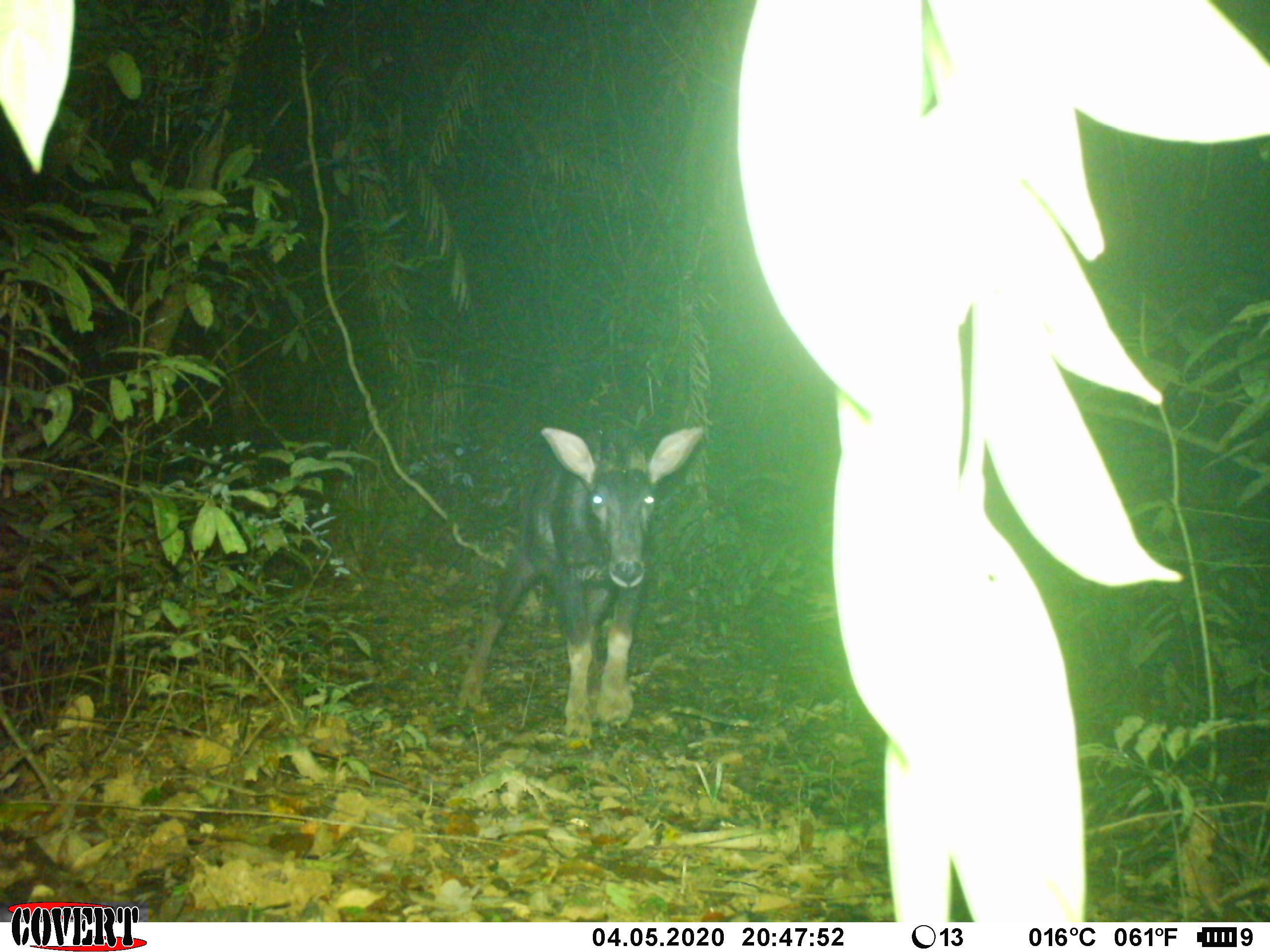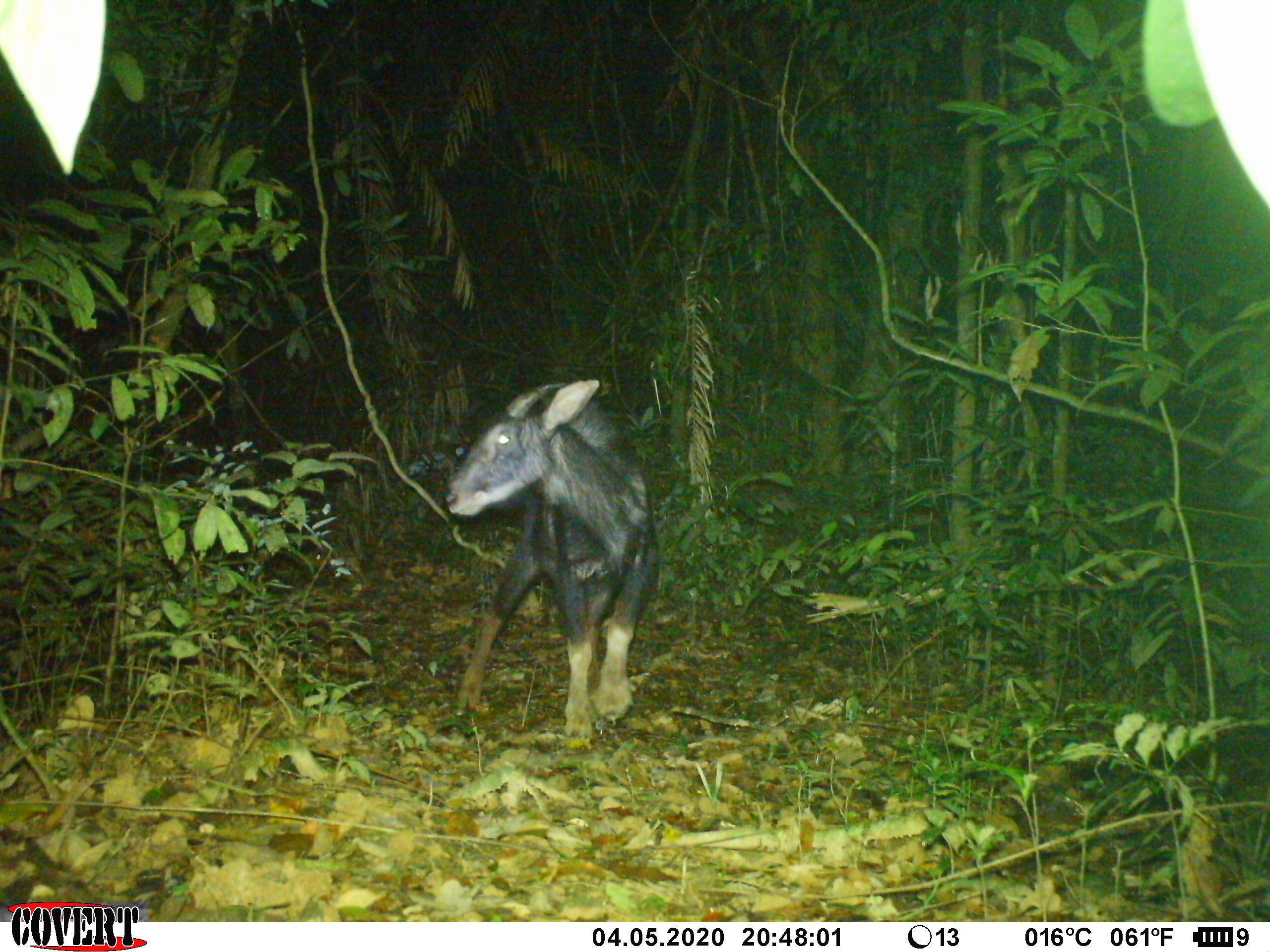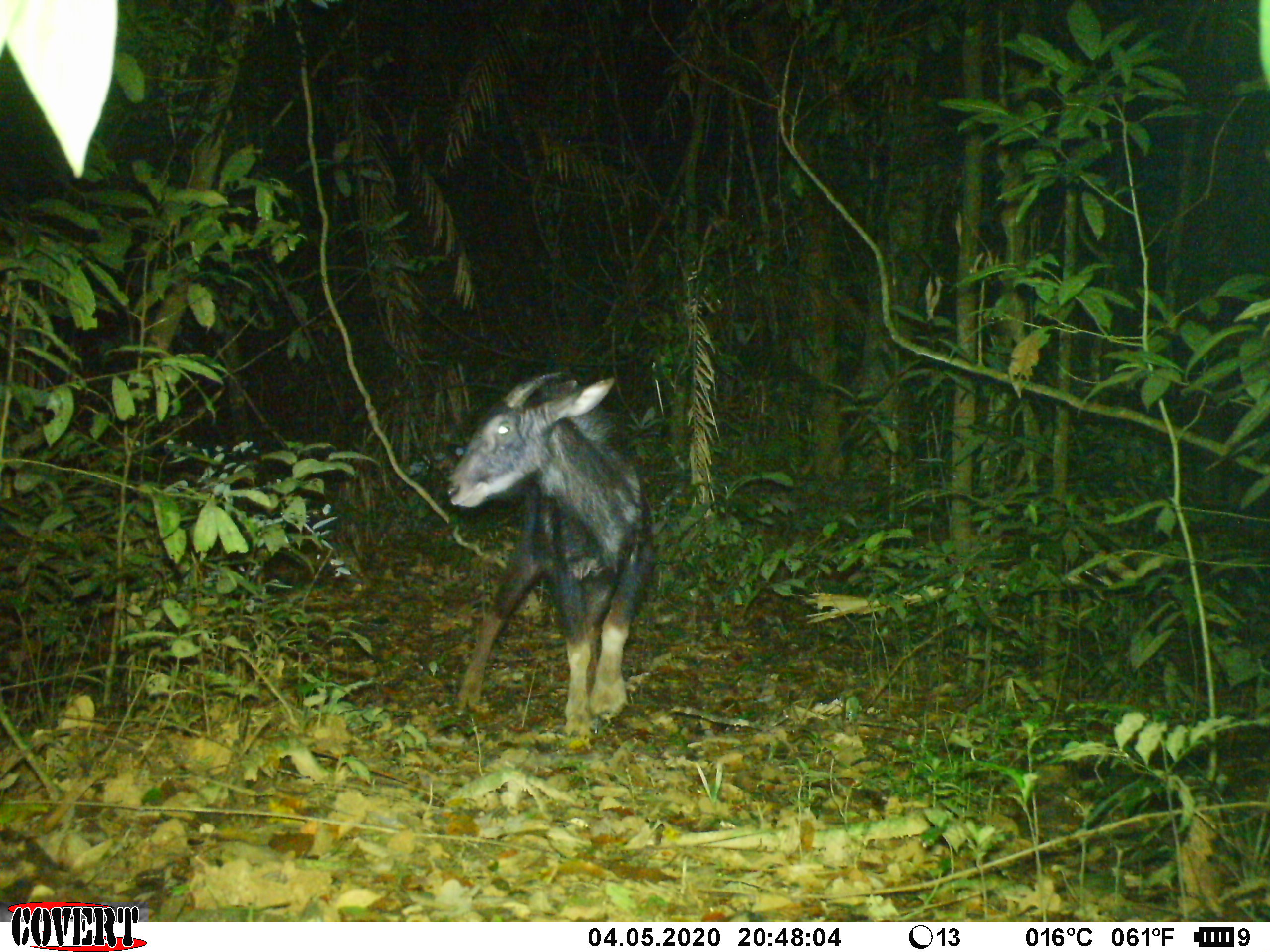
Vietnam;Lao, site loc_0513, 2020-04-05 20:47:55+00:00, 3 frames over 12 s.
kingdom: Animalia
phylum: Chordata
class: Mammalia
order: Artiodactyla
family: Bovidae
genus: Capricornis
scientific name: Capricornis sumatraensis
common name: chinese serow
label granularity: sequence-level